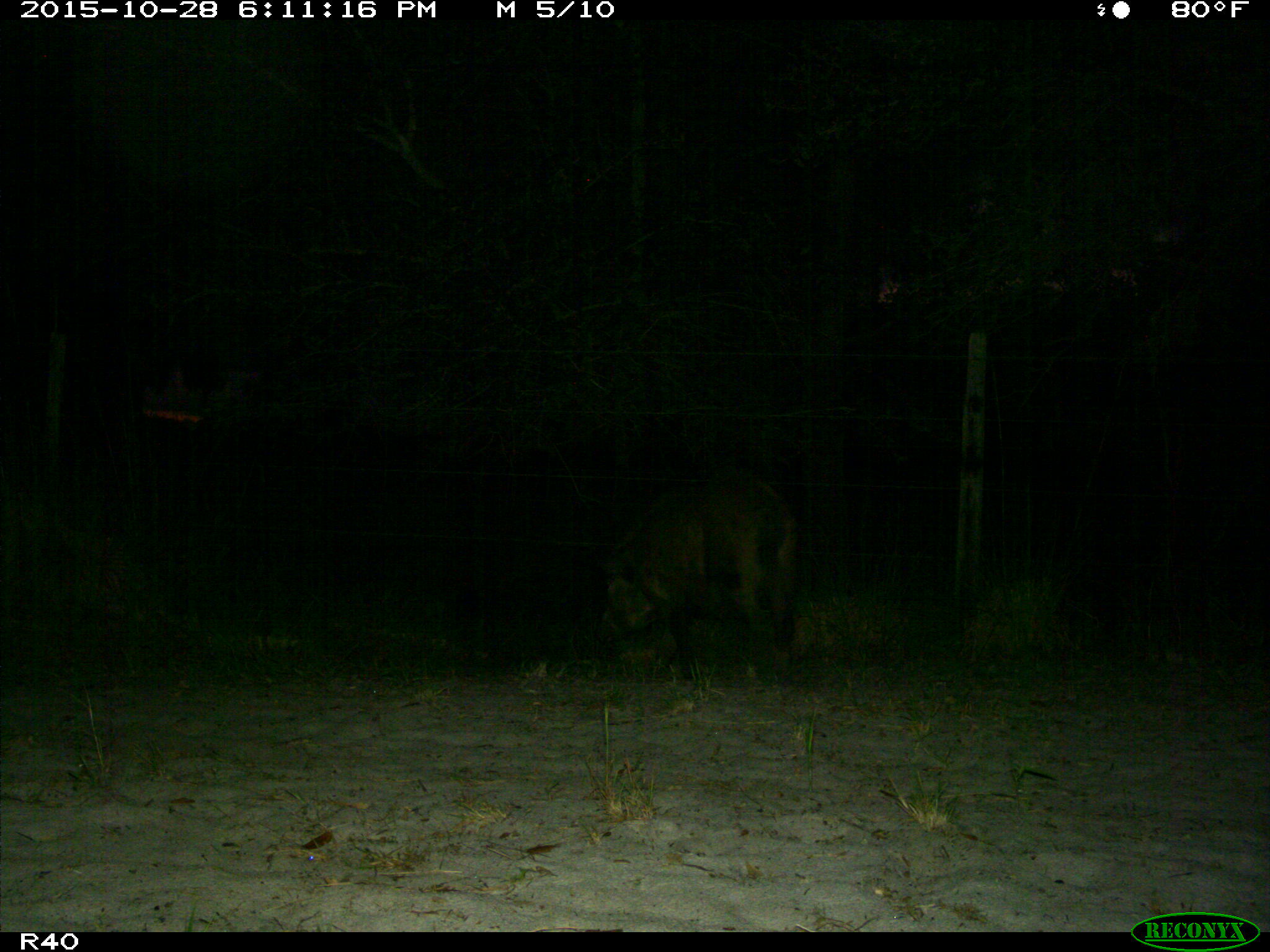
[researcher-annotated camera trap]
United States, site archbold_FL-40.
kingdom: Animalia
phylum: Chordata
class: Mammalia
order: Artiodactyla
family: Suidae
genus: Sus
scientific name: Sus scrofa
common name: wild boar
Sus scrofa (wild boar).